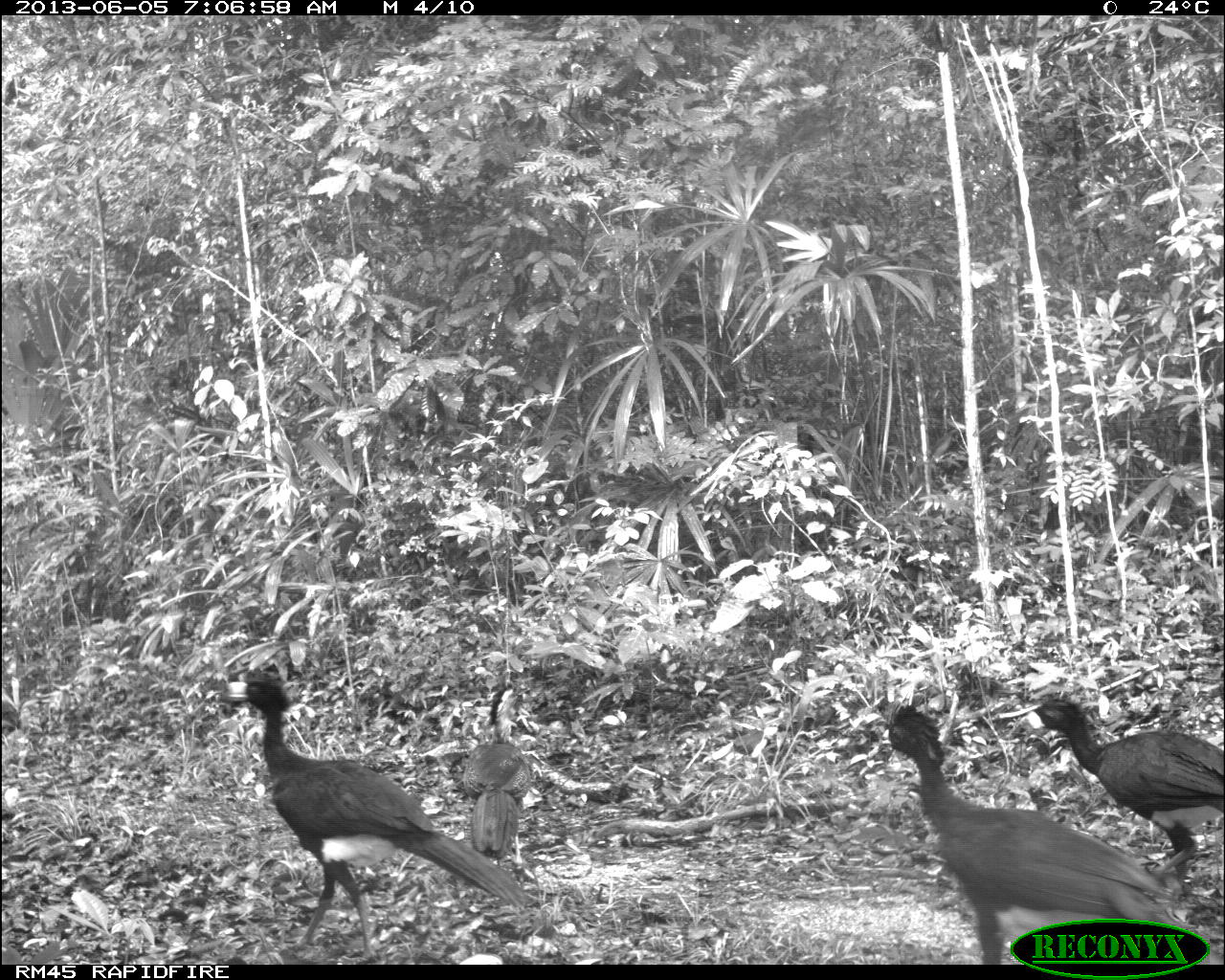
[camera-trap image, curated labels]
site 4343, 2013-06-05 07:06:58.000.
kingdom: Animalia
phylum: Chordata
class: Aves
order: Galliformes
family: Cracidae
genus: Crax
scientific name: Crax rubra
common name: great curassow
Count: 5.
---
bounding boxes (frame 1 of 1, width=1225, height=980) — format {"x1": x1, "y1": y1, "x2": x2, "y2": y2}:
crax rubra: {"x1": 223, "y1": 666, "x2": 532, "y2": 962}; {"x1": 877, "y1": 699, "x2": 1208, "y2": 964}; {"x1": 1015, "y1": 689, "x2": 1225, "y2": 880}; {"x1": 462, "y1": 725, "x2": 533, "y2": 865}